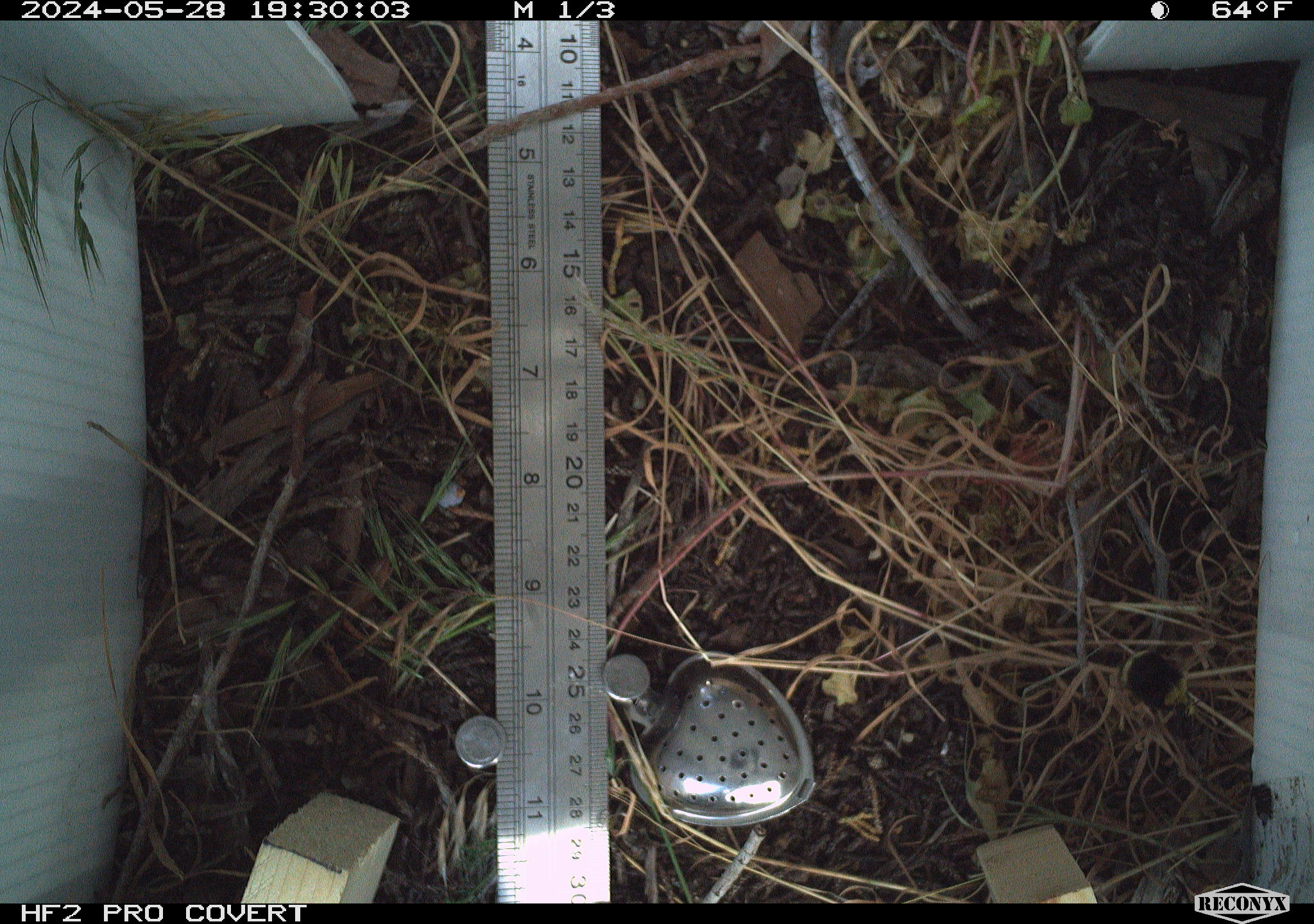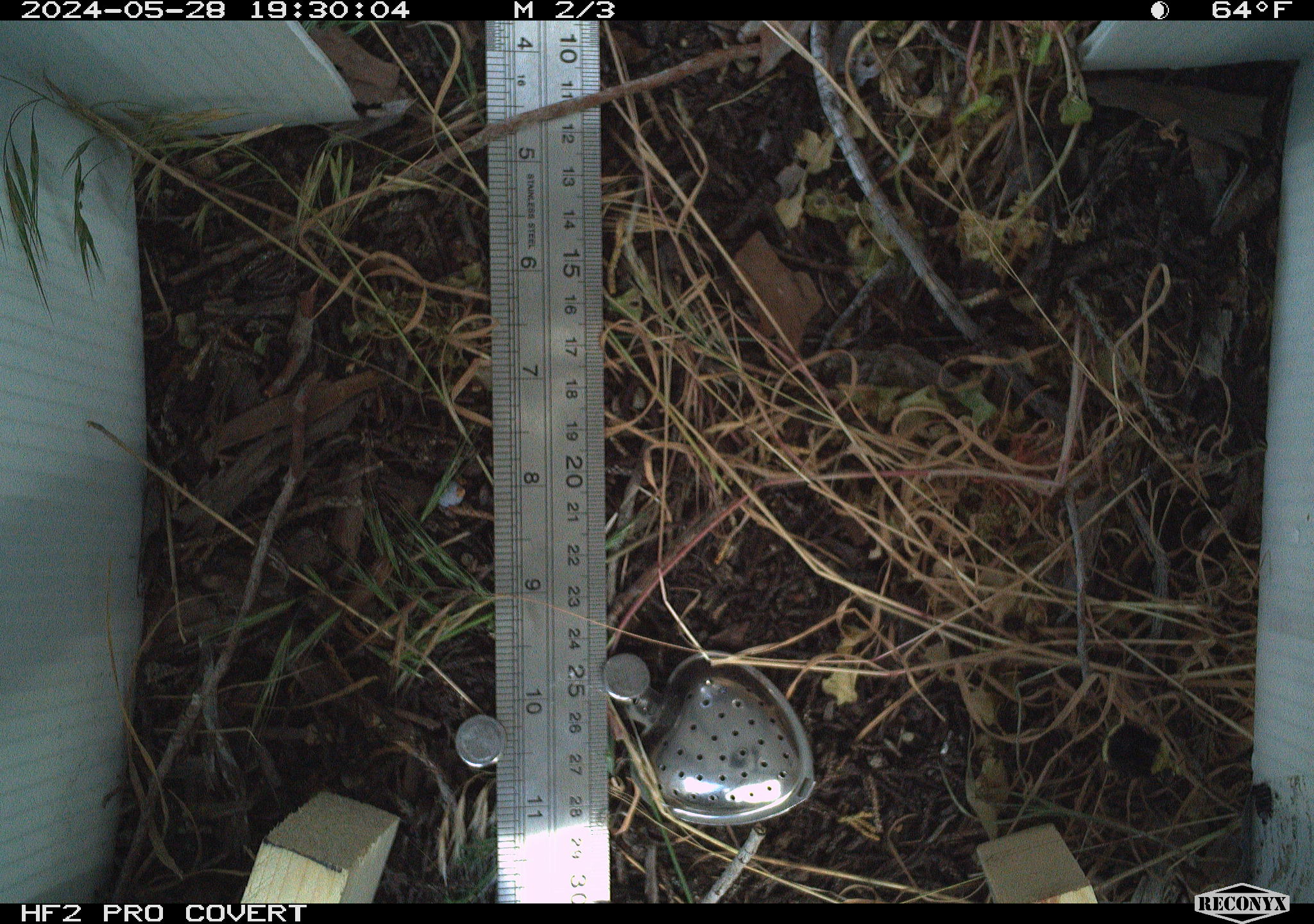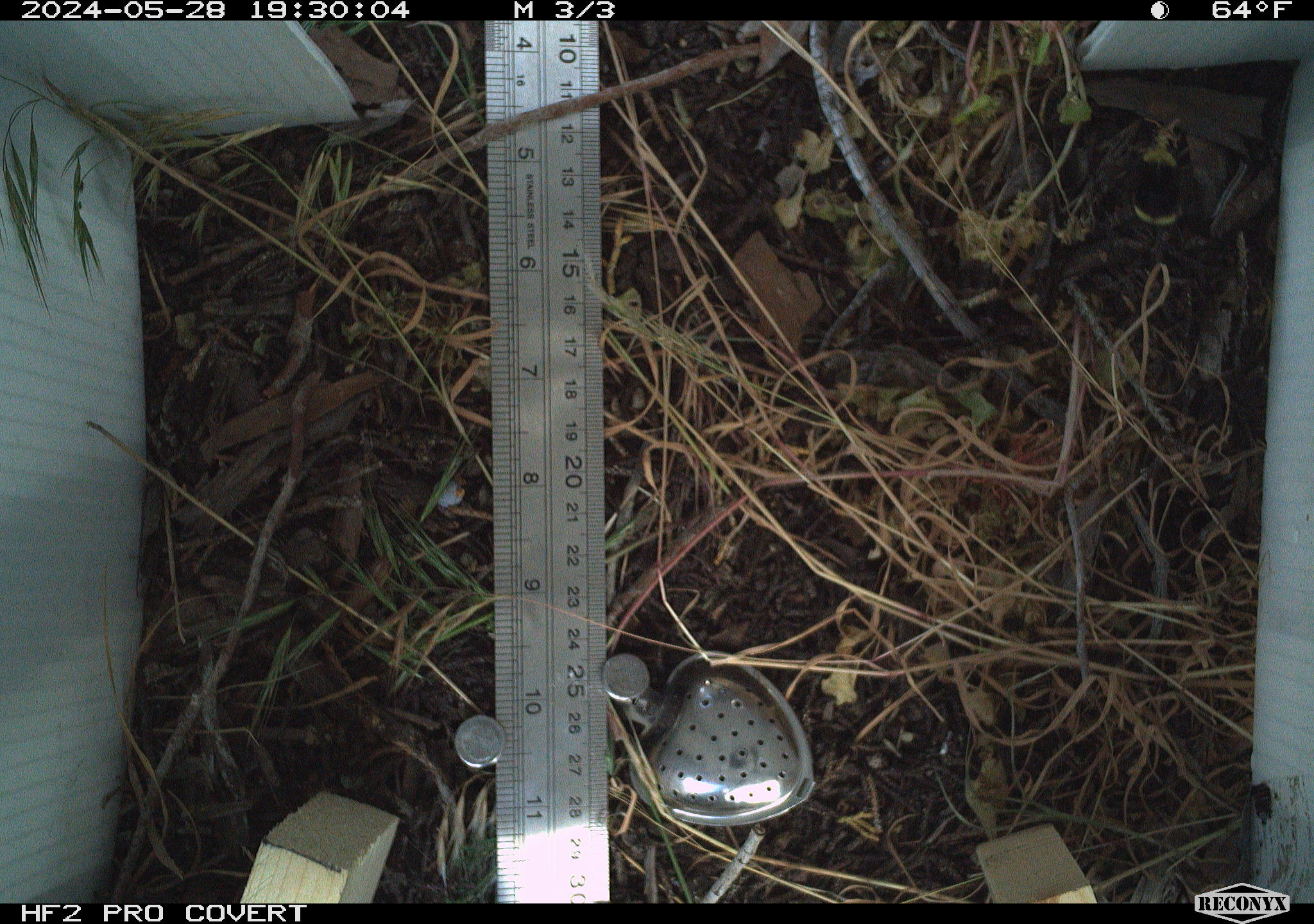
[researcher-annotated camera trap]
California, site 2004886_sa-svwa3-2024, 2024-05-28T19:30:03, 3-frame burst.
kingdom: Animalia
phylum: Arthropoda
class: Insecta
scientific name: Insecta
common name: insect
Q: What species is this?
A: Insect (Insecta).